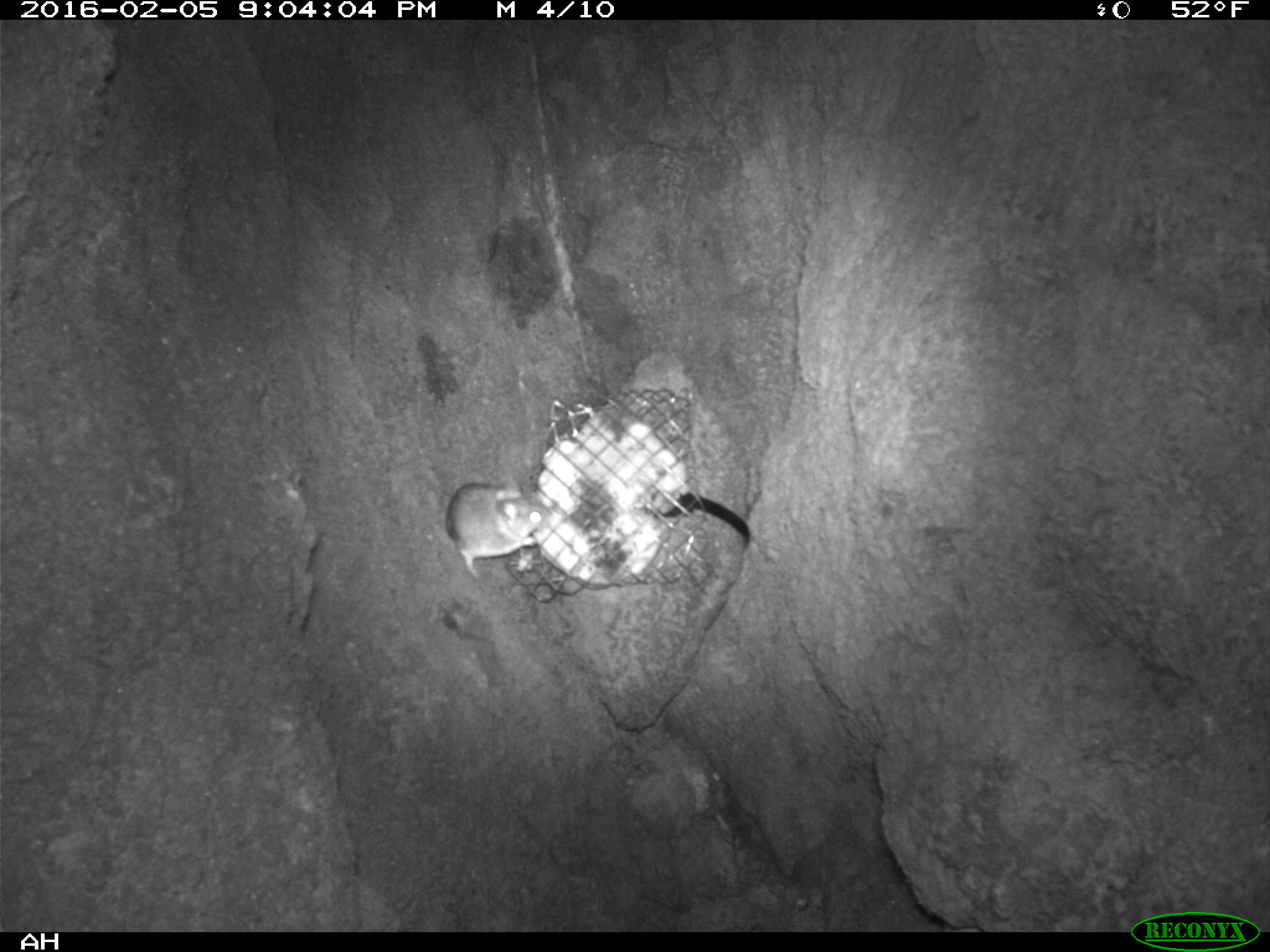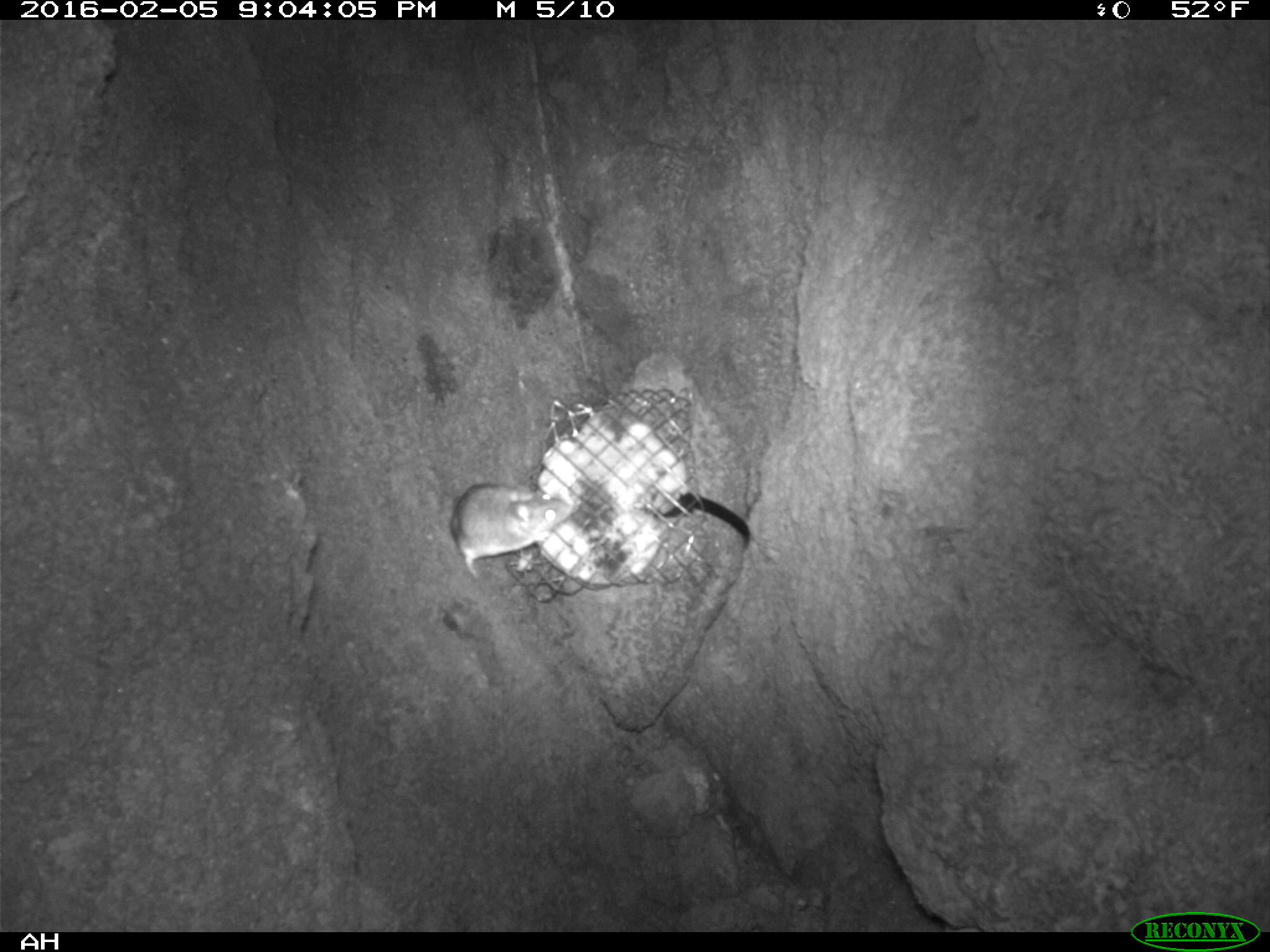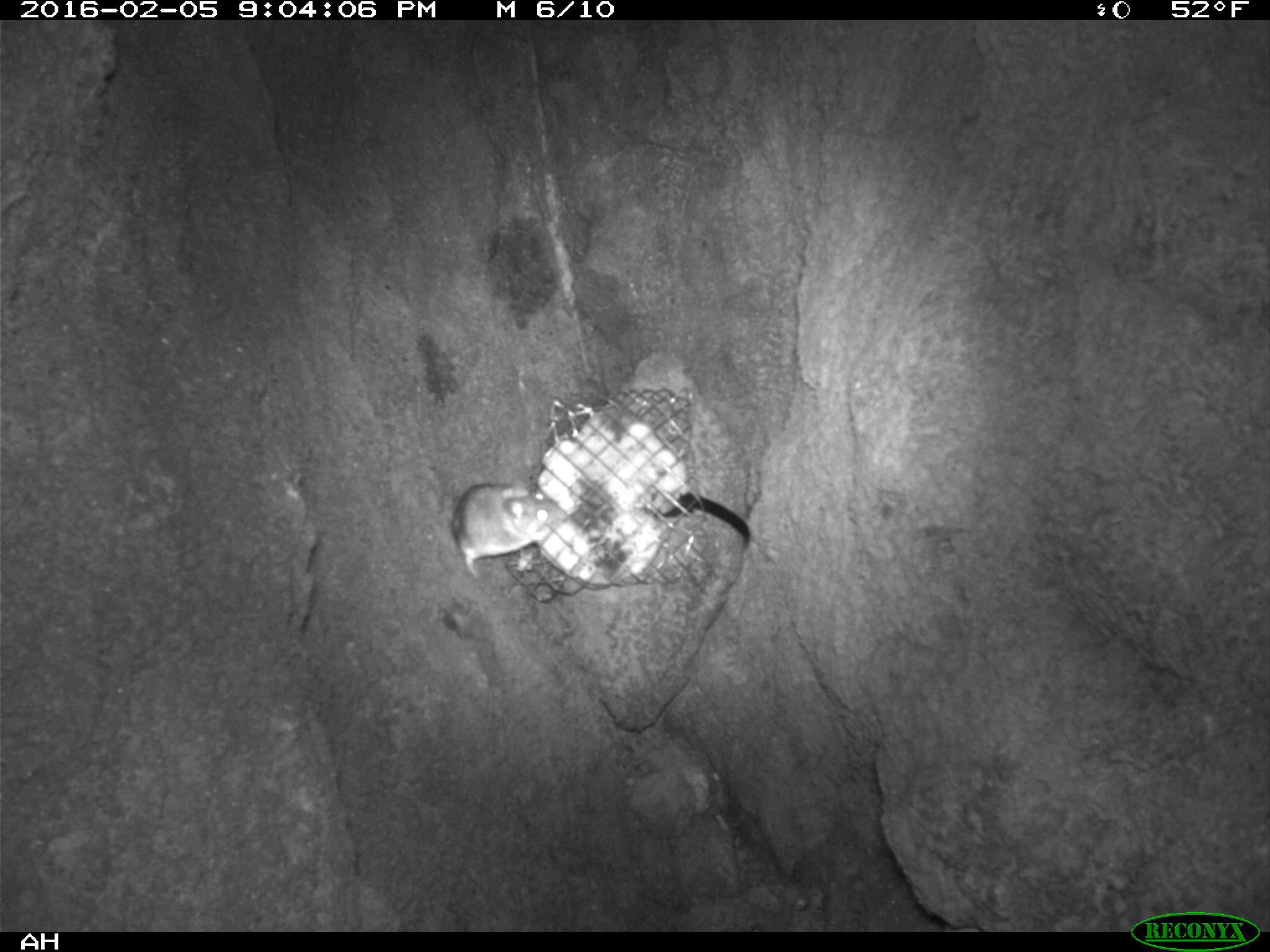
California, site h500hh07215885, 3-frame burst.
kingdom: Animalia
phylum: Chordata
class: Mammalia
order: Rodentia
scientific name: Rodentia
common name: rodent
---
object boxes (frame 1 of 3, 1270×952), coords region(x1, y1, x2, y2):
rodent: region(442, 484, 541, 577)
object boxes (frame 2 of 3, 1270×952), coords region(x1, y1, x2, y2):
rodent: region(447, 482, 577, 582)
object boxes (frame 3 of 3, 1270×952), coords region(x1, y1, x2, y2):
rodent: region(449, 482, 568, 580)